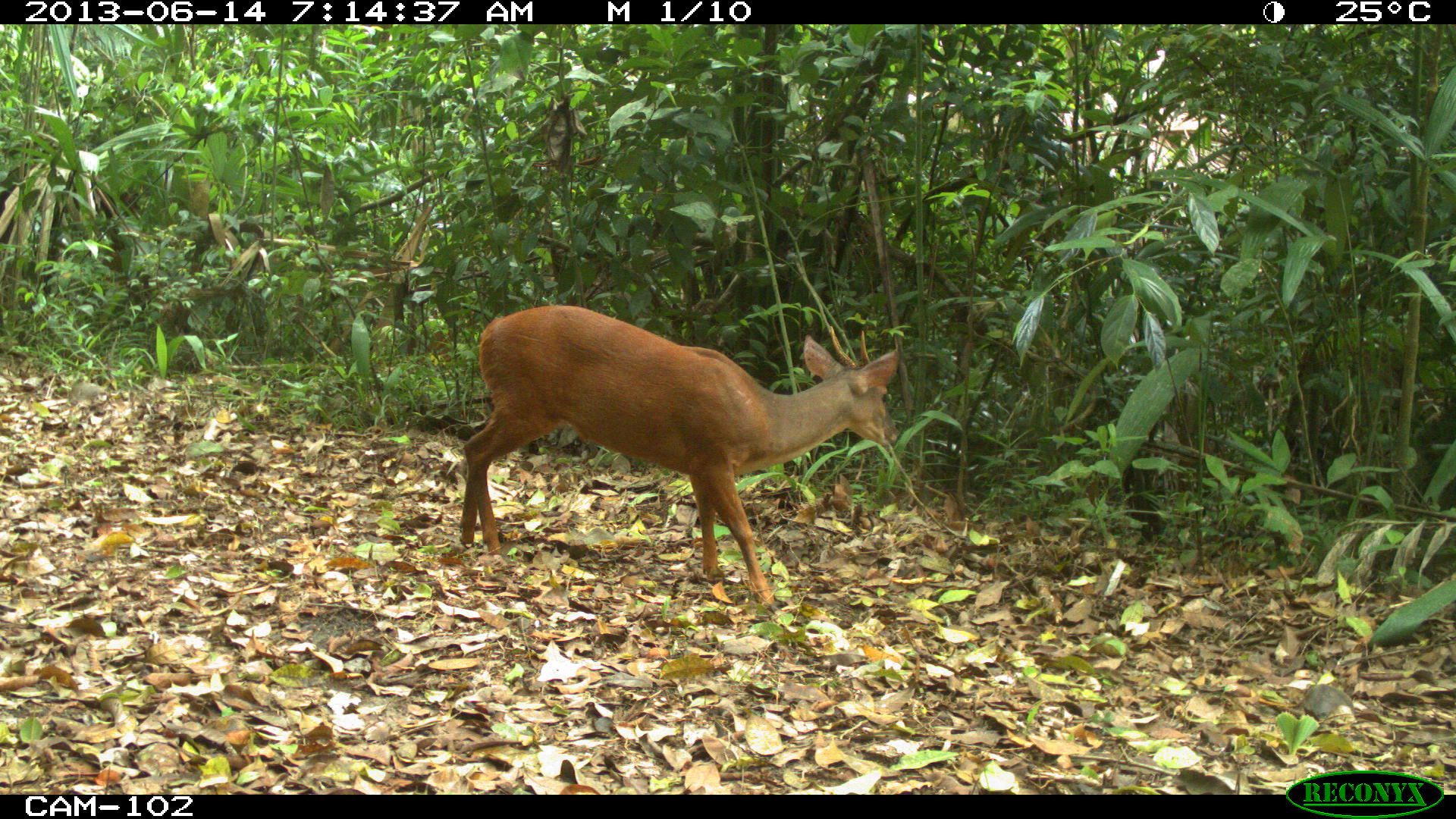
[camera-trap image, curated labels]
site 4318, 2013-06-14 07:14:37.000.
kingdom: Animalia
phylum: Chordata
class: Mammalia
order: Artiodactyla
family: Cervidae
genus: Mazama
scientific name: Mazama temama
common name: central american red brocket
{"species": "Mazama temama (central american red brocket)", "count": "1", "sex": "male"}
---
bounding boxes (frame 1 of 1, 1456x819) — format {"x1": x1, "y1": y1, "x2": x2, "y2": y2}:
mazama temama: {"x1": 458, "y1": 304, "x2": 898, "y2": 610}